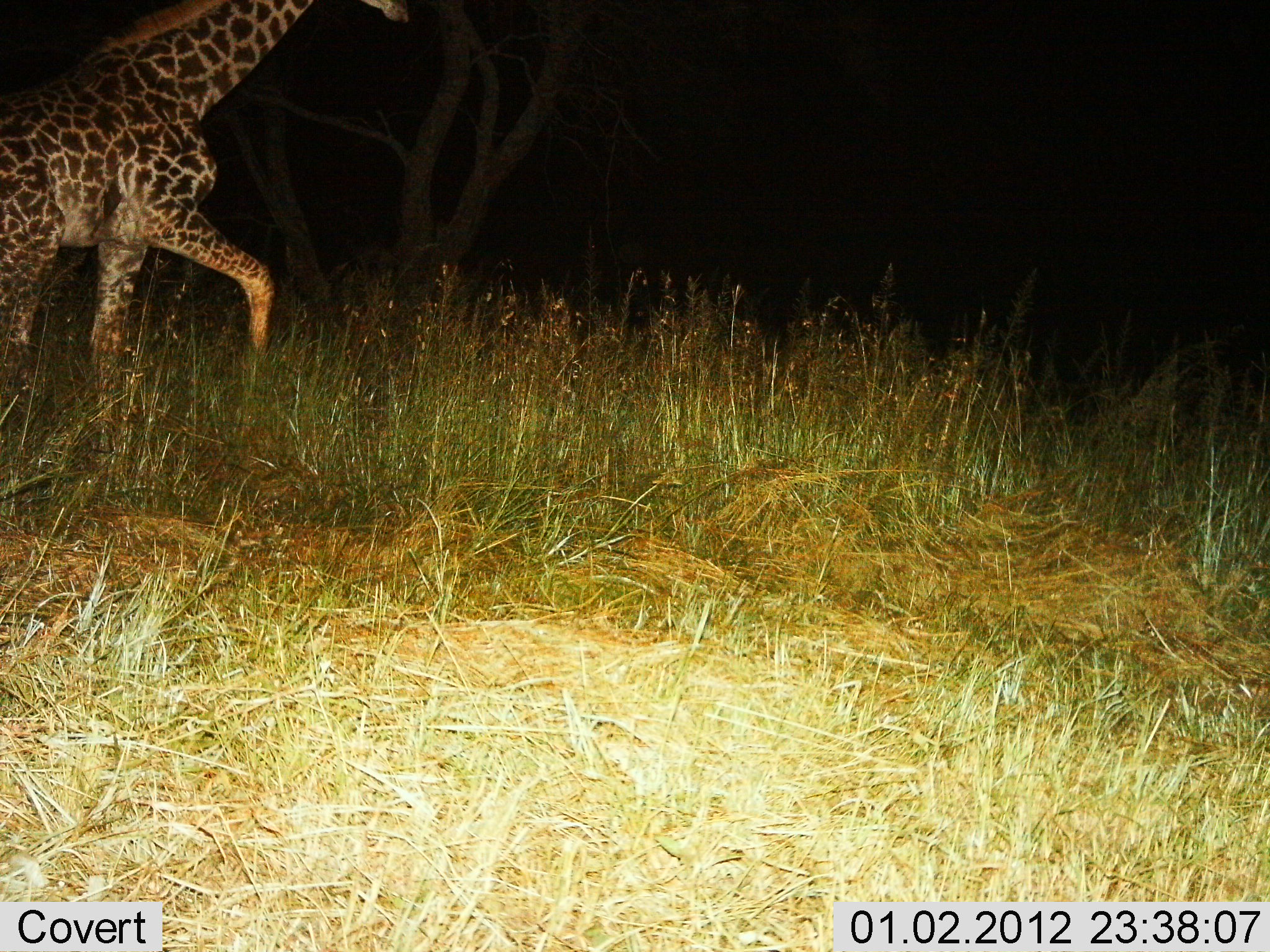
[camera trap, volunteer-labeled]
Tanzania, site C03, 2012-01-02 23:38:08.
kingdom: Animalia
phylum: Chordata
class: Mammalia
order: Artiodactyla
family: Giraffidae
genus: Giraffa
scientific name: Giraffa camelopardalis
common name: giraffe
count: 1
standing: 0%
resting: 0%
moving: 100%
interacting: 0%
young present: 0%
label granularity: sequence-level